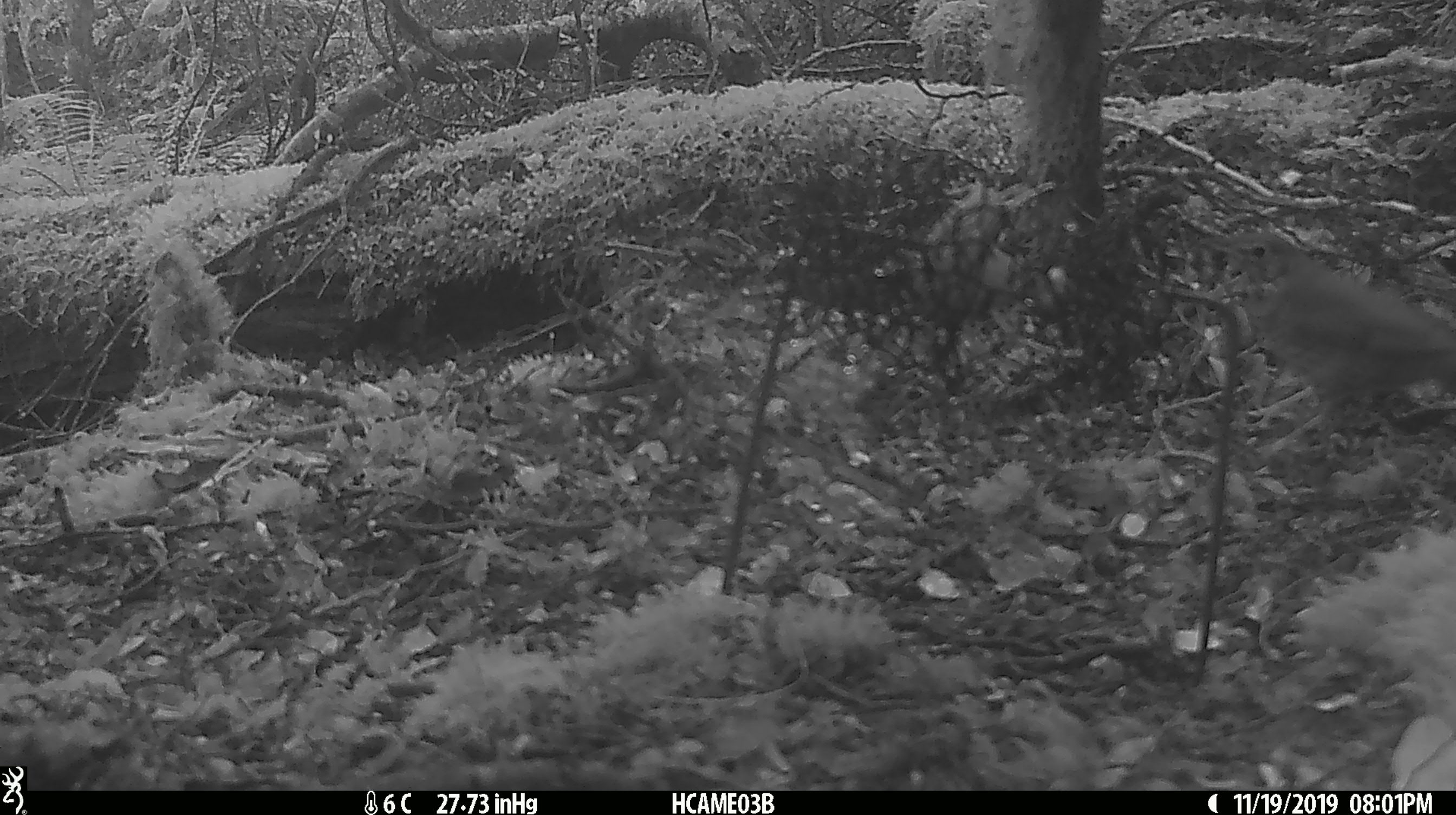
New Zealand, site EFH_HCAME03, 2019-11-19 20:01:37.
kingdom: Animalia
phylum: Chordata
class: Aves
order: Passeriformes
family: Turdidae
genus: Turdus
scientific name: Turdus philomelos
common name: song thrush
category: thrush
Thrush (song thrush) (Turdus philomelos).